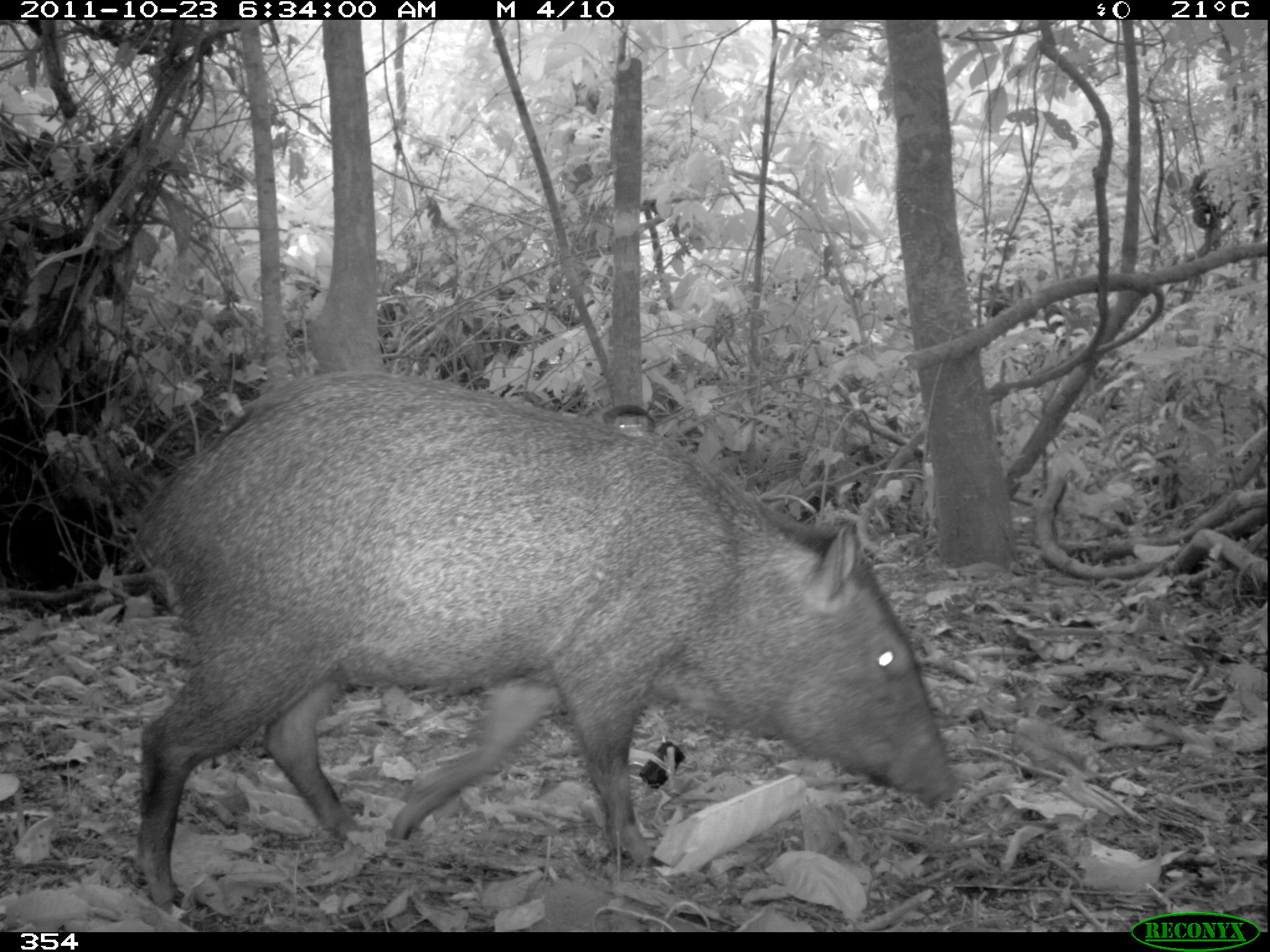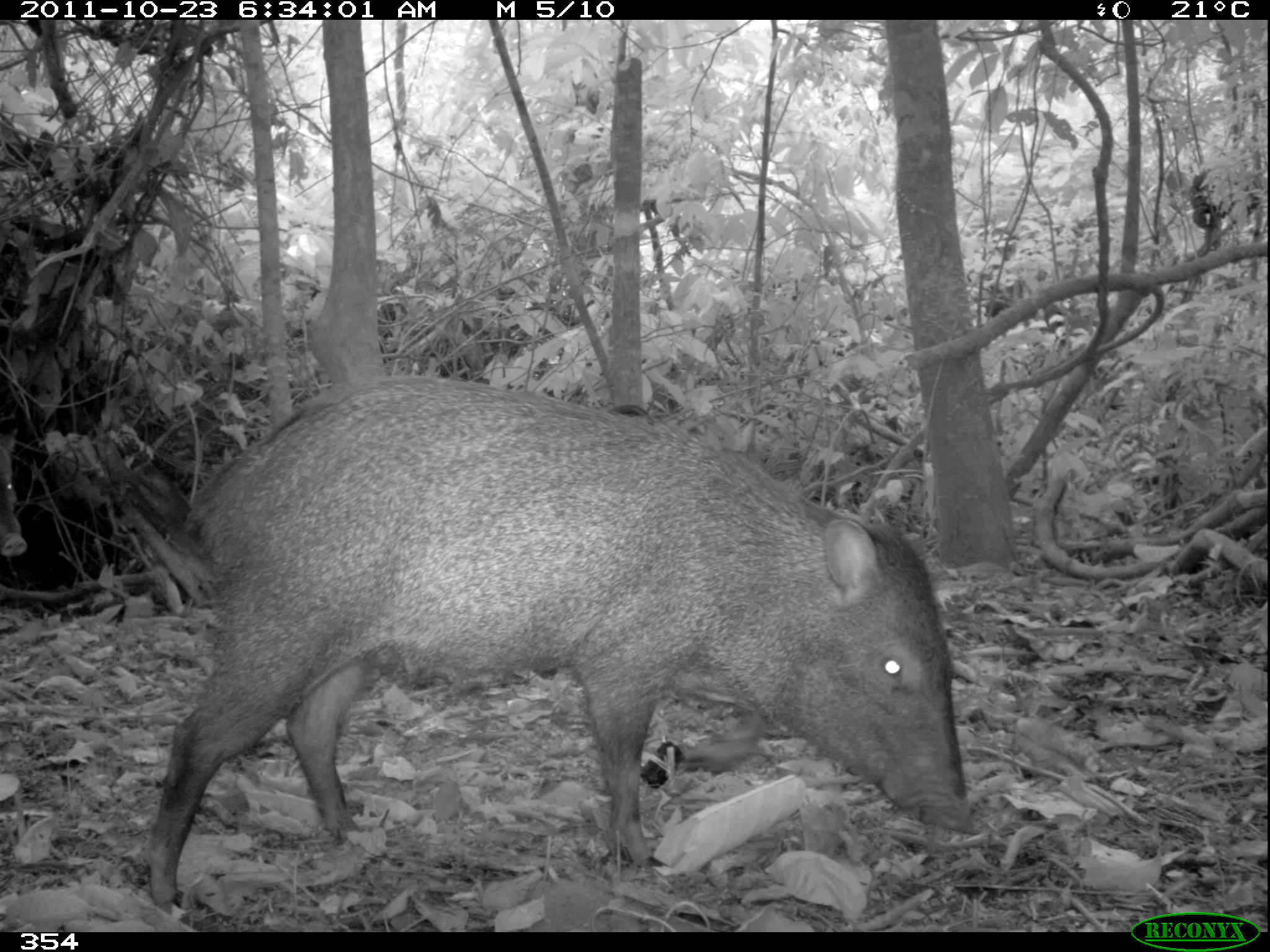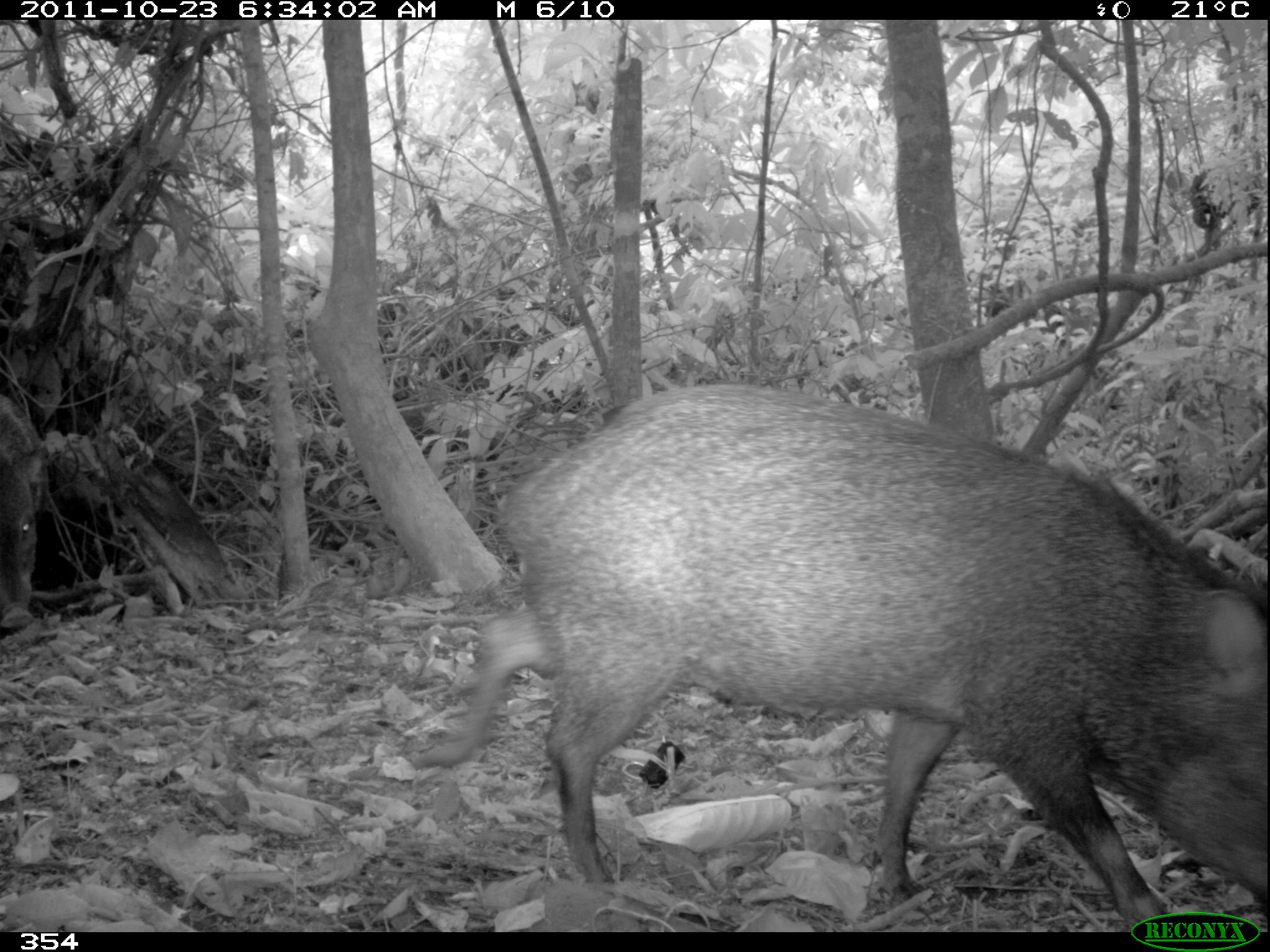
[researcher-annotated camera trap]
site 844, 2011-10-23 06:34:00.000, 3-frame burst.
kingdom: Animalia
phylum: Chordata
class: Mammalia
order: Artiodactyla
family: Tayassuidae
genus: Pecari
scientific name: Pecari tajacu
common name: collared peccary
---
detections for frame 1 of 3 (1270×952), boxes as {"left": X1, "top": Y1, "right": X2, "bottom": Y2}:
pecari tajacu: {"left": 132, "top": 369, "right": 957, "bottom": 914}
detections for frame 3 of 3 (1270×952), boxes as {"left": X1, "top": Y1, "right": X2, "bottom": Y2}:
pecari tajacu: {"left": 408, "top": 379, "right": 1270, "bottom": 918}